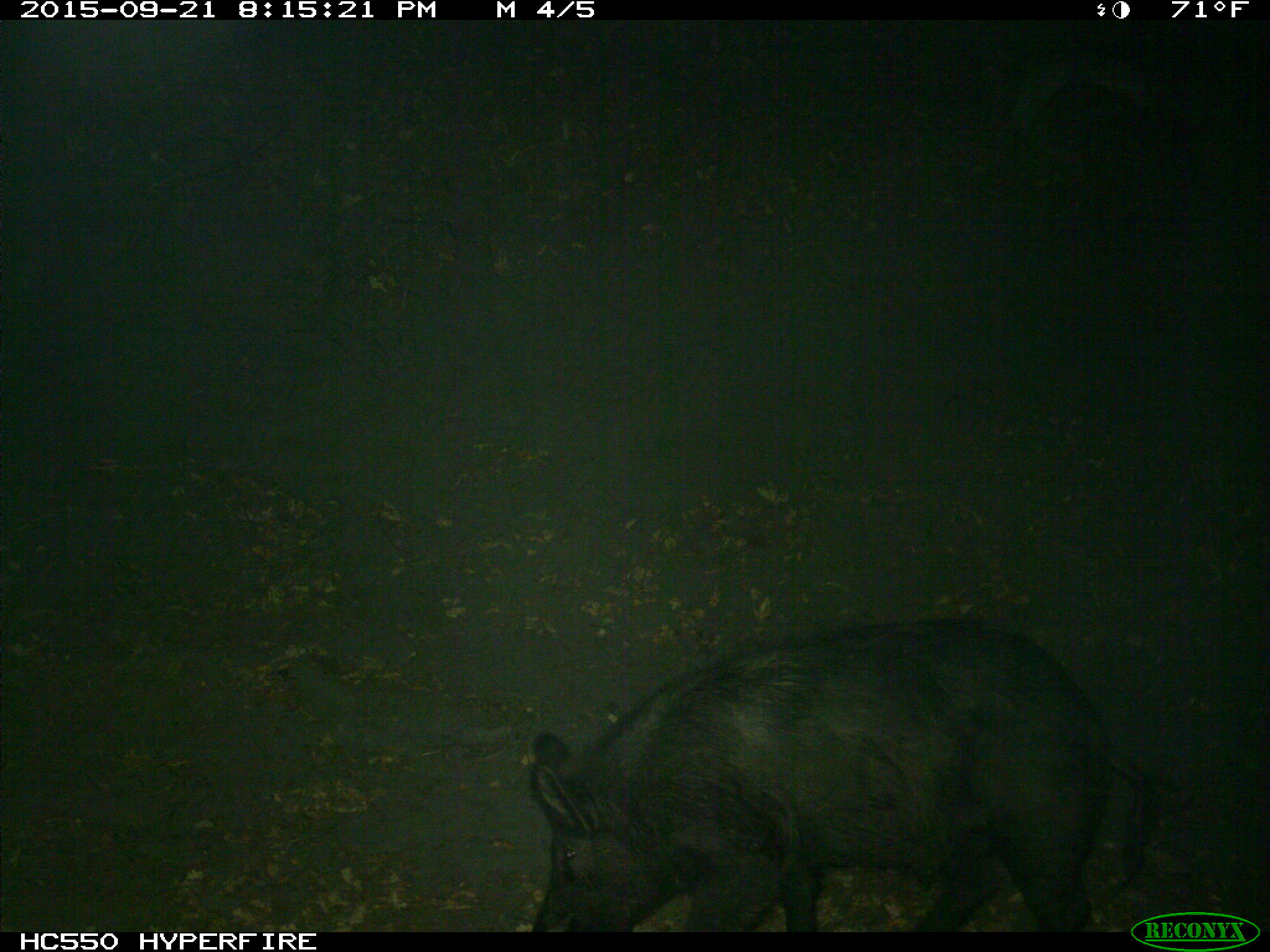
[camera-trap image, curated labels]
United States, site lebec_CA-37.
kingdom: Animalia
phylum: Chordata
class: Mammalia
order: Artiodactyla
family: Suidae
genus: Sus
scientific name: Sus scrofa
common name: wild boar